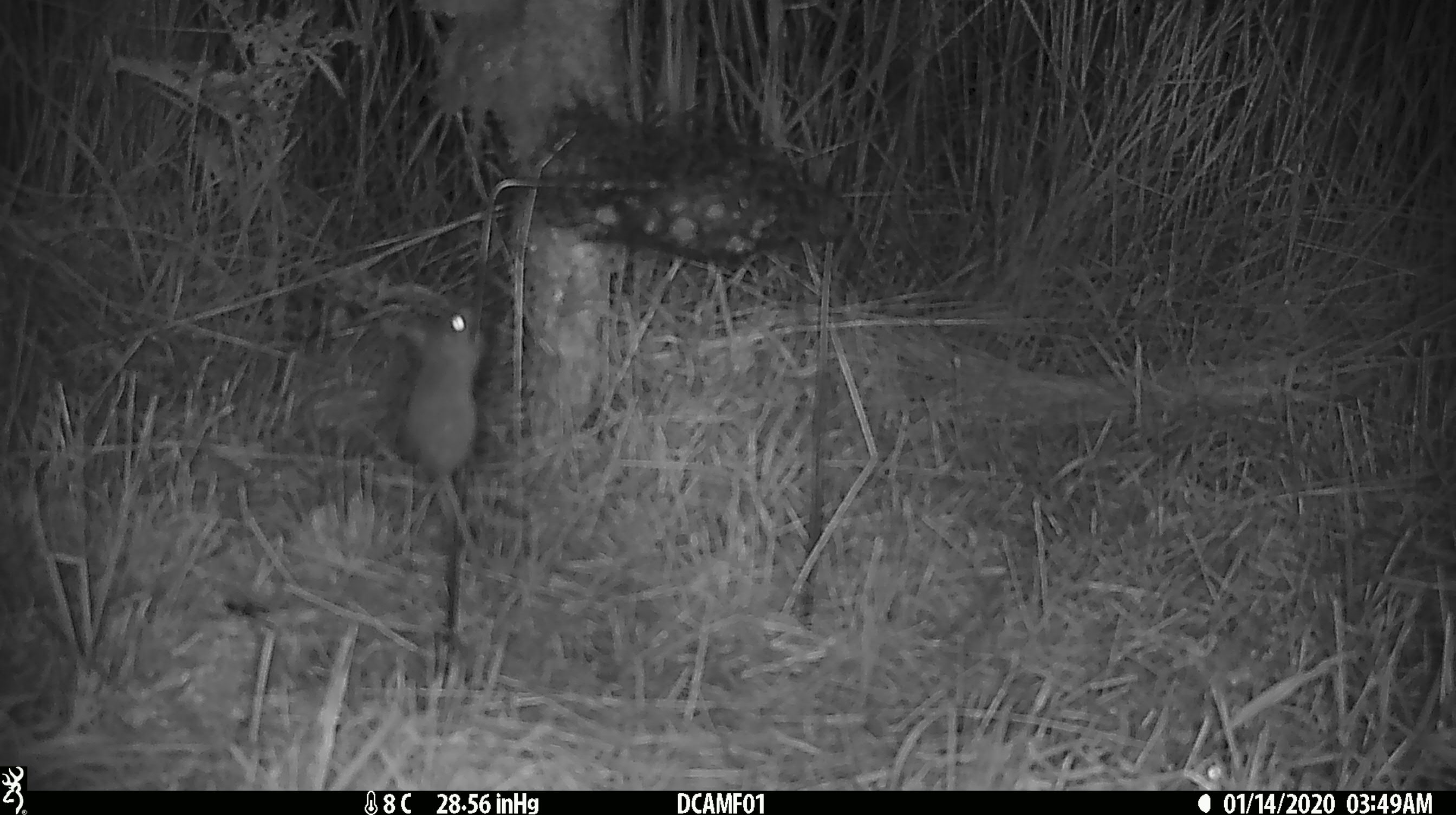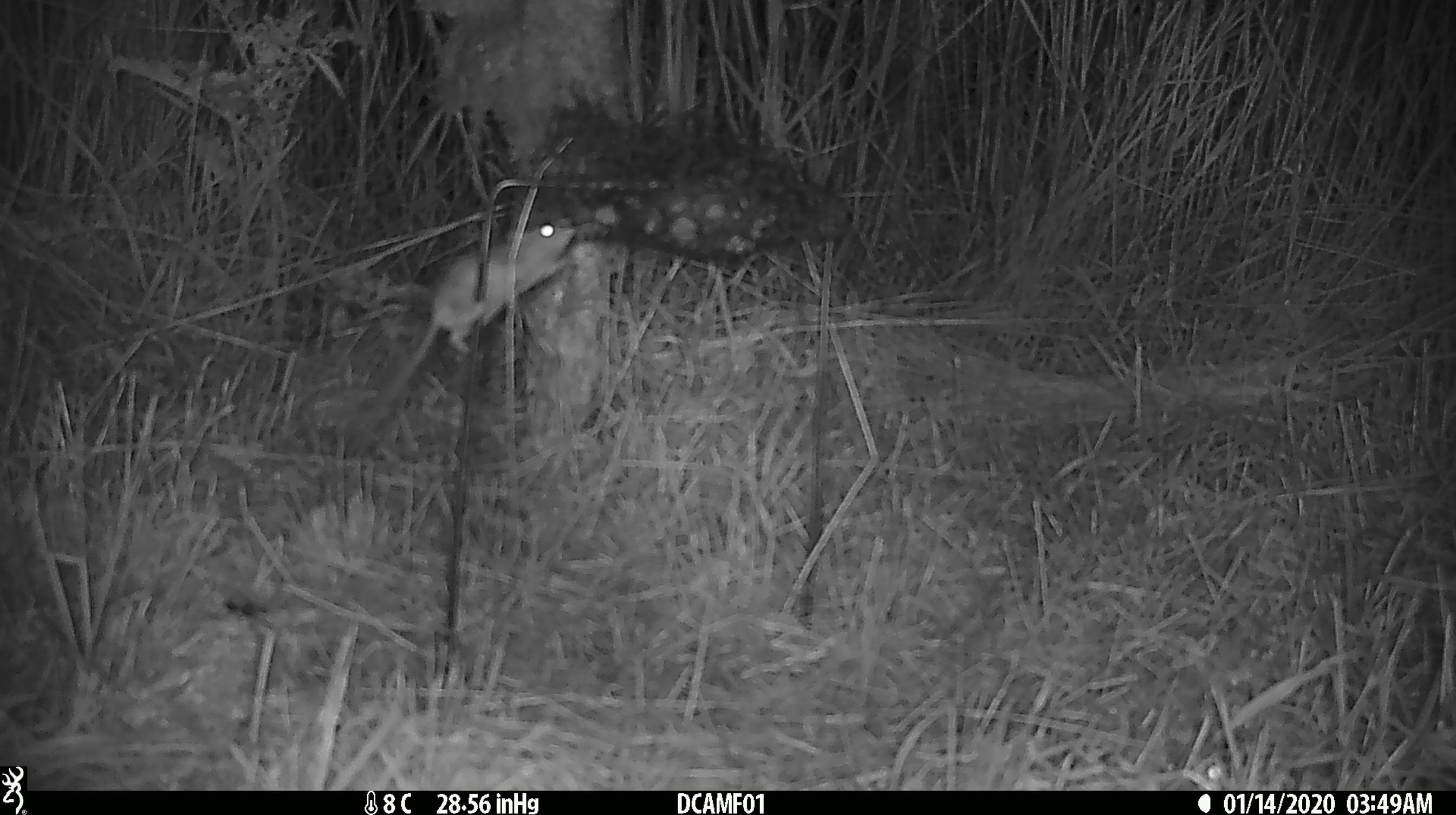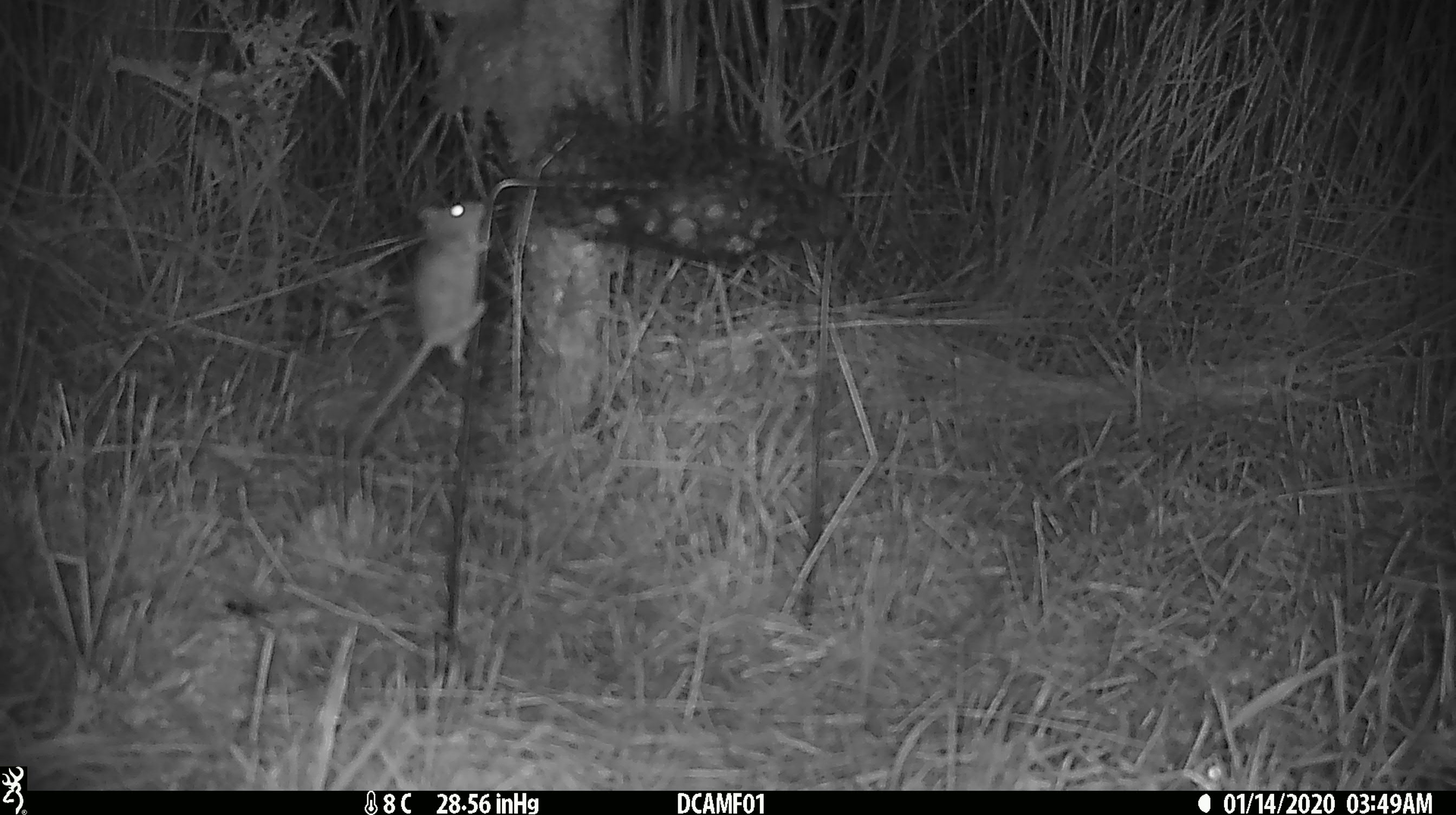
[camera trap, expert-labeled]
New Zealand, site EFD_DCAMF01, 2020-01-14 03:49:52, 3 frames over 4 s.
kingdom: Animalia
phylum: Chordata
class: Mammalia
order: Rodentia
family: Muridae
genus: Mus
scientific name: Mus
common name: mouse